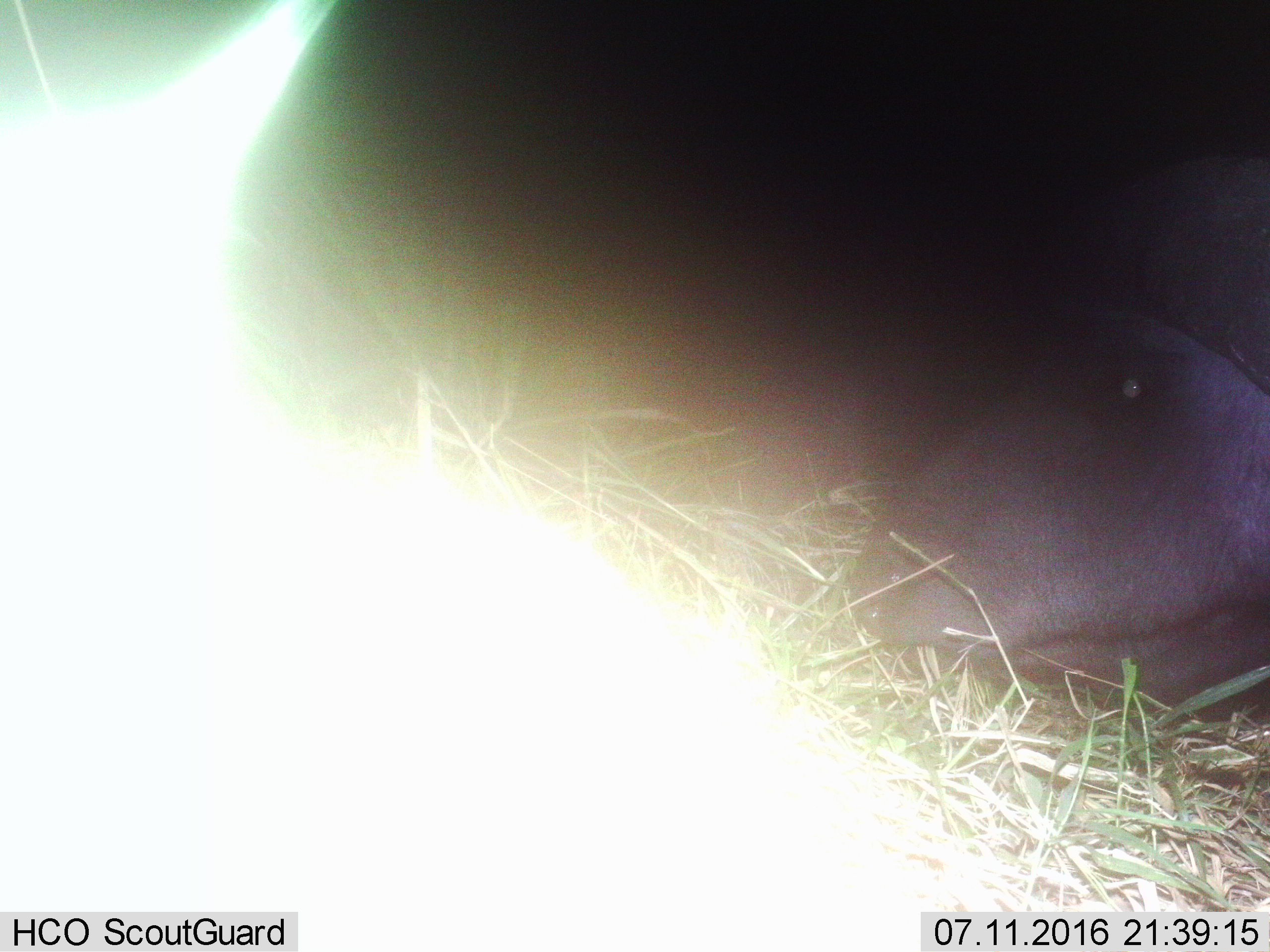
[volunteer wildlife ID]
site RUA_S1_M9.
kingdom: Animalia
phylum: Chordata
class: Mammalia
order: Artiodactyla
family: Bovidae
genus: Syncerus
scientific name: Syncerus caffer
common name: african buffalo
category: buffalo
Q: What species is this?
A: Buffalo (african buffalo) (Syncerus caffer).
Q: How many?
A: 1.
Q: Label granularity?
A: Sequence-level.